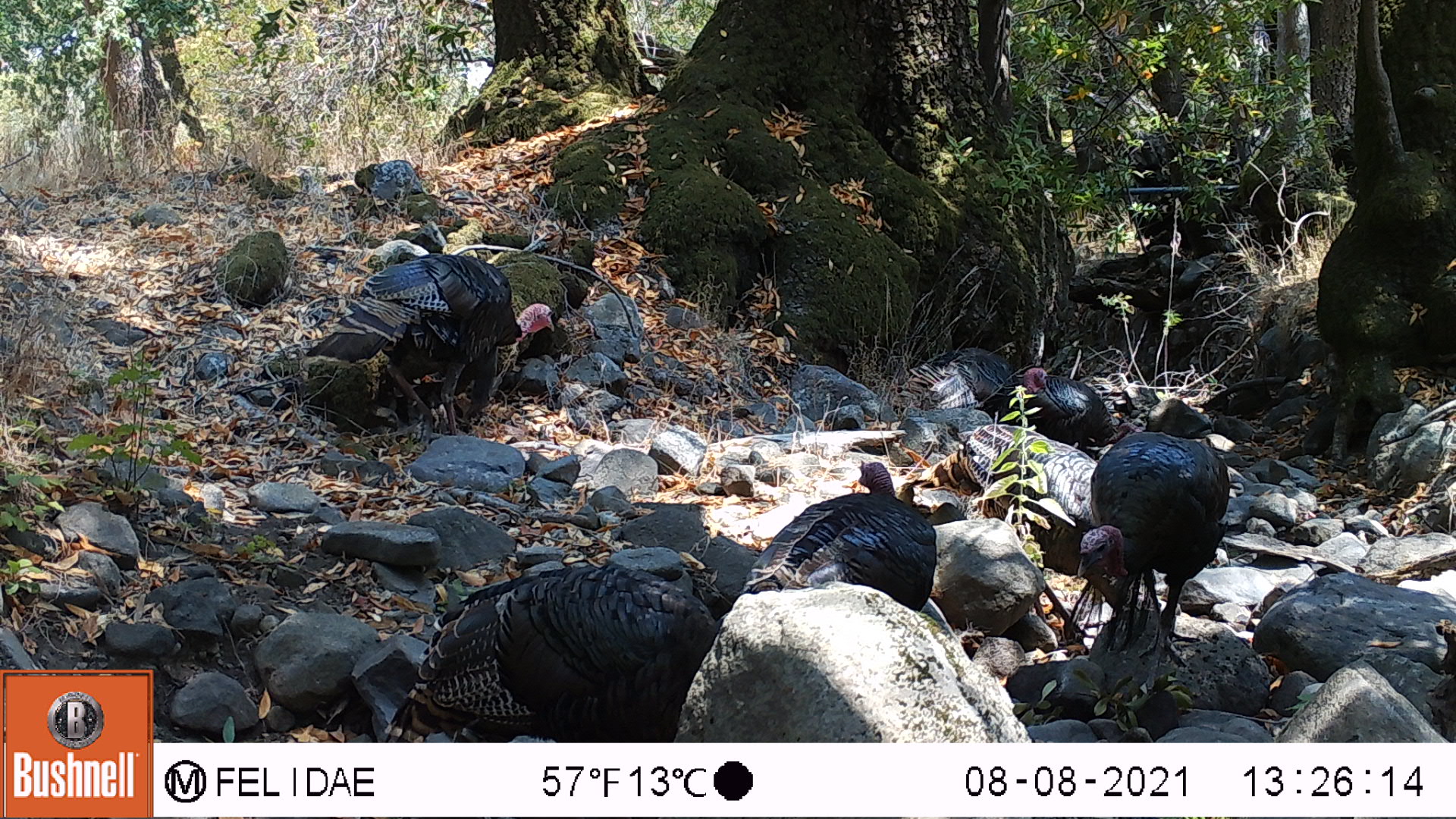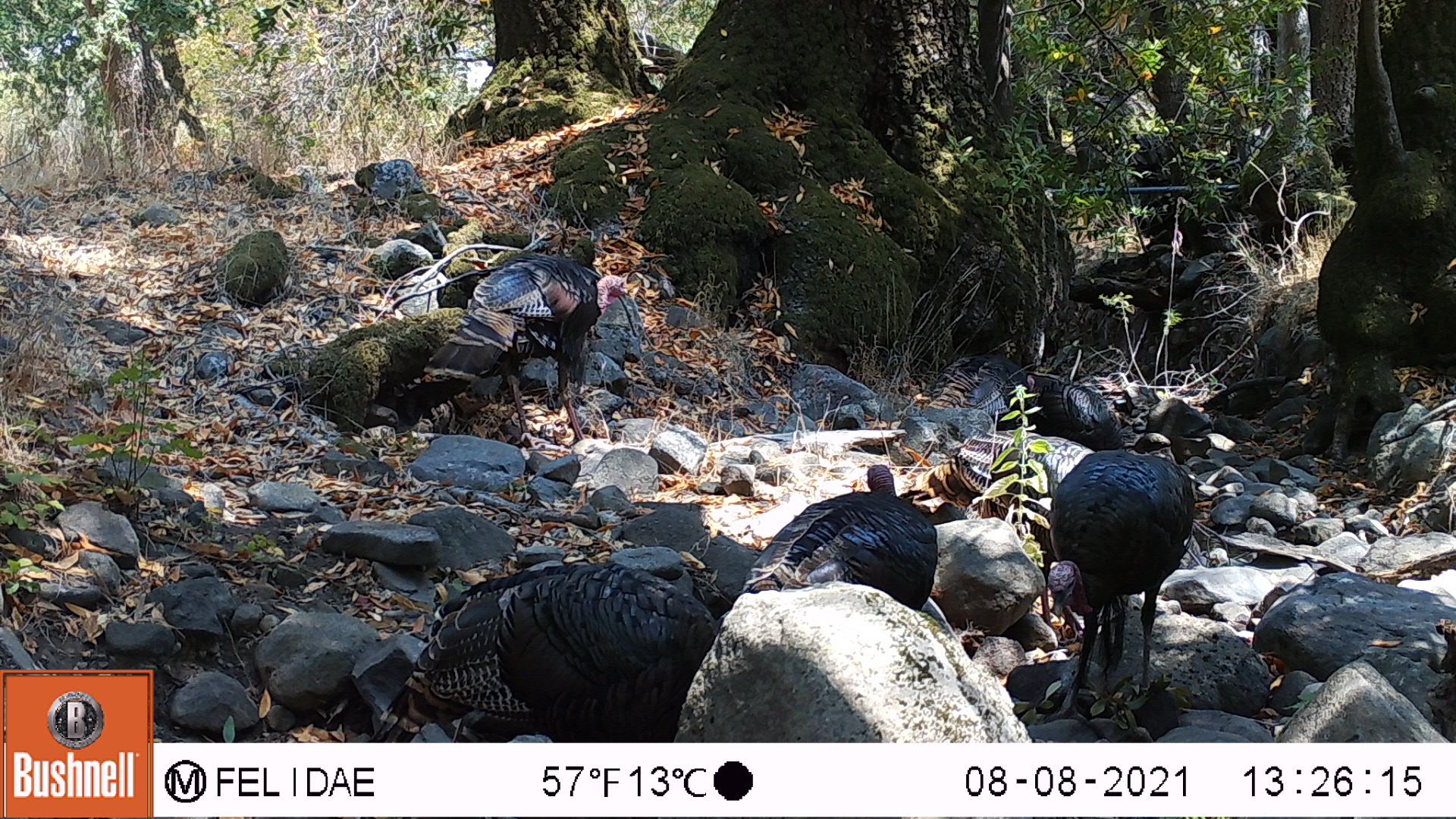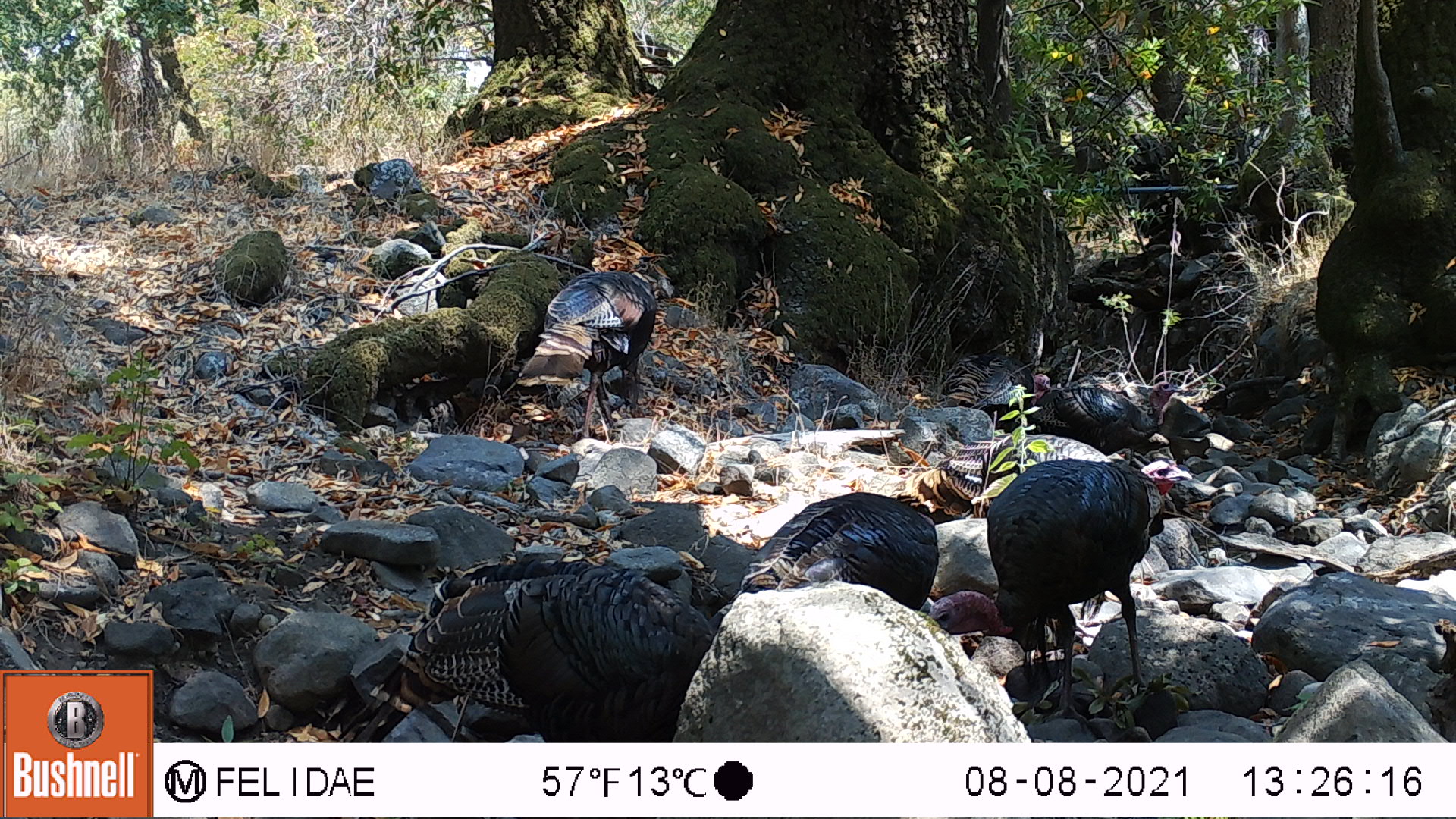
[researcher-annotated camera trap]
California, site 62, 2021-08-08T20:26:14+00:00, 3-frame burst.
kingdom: Animalia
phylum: Chordata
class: Aves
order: Galliformes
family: Phasianidae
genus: Meleagris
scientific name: Meleagris gallopavo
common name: turkey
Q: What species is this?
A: Turkey (Meleagris gallopavo).